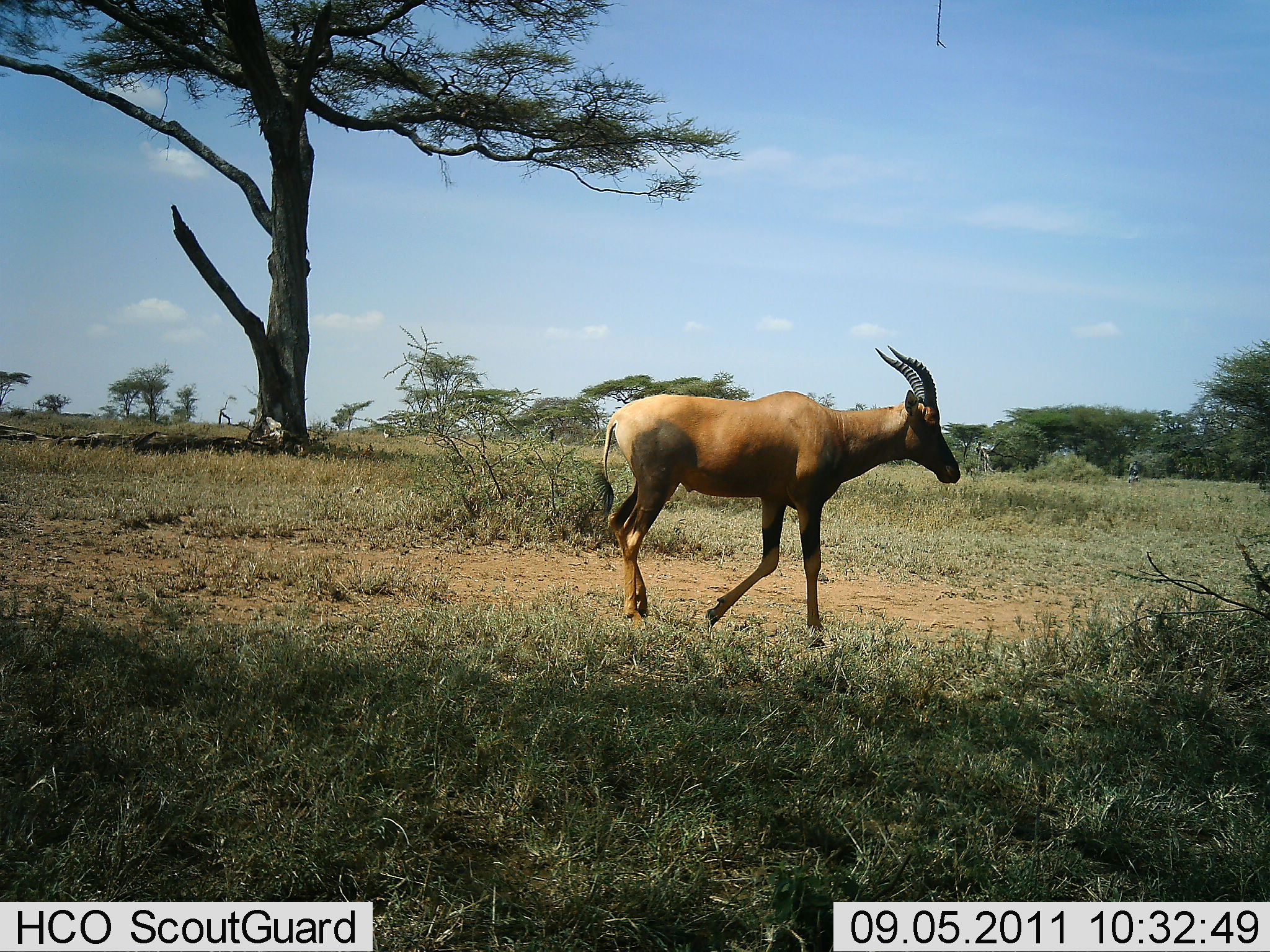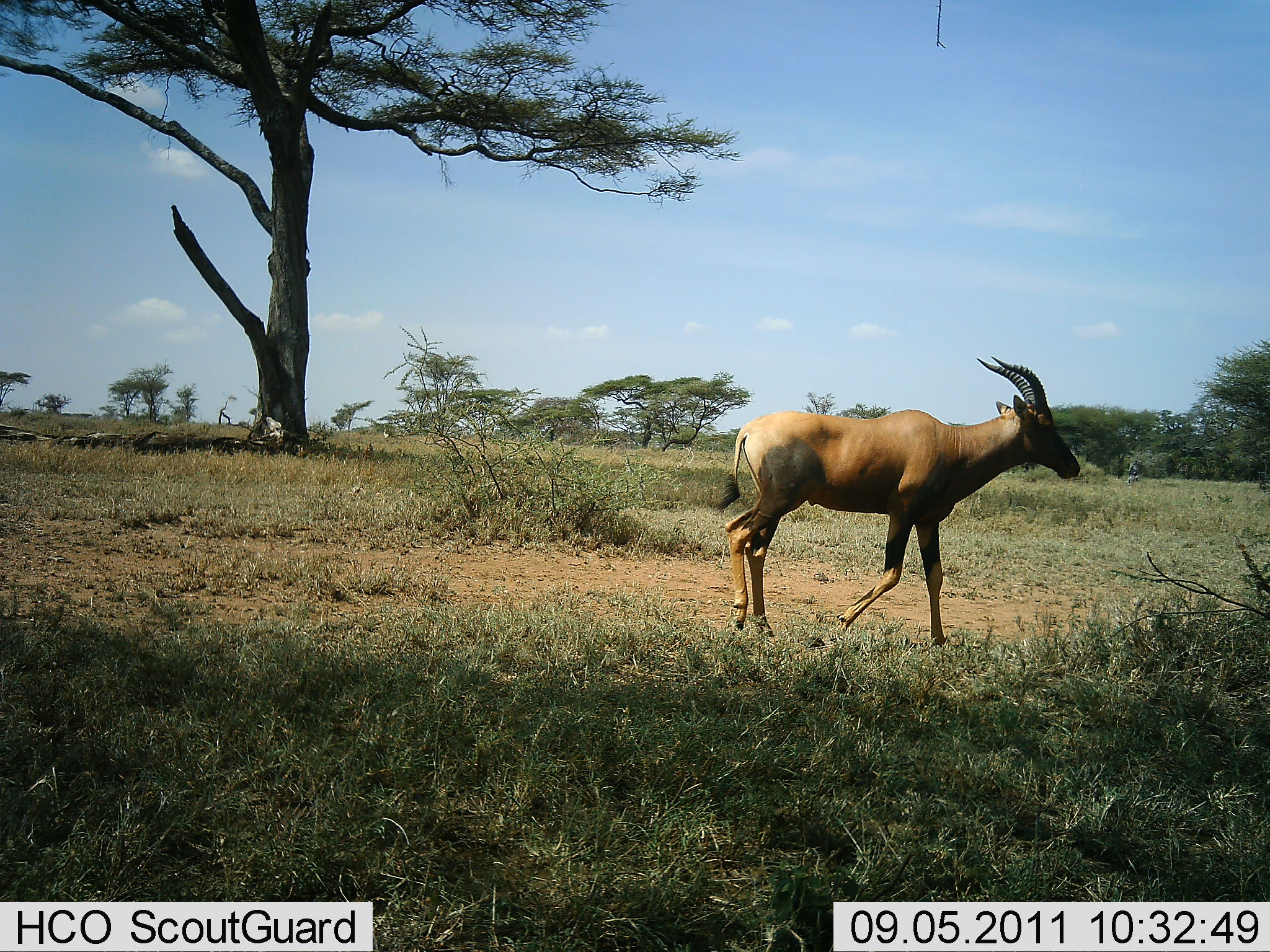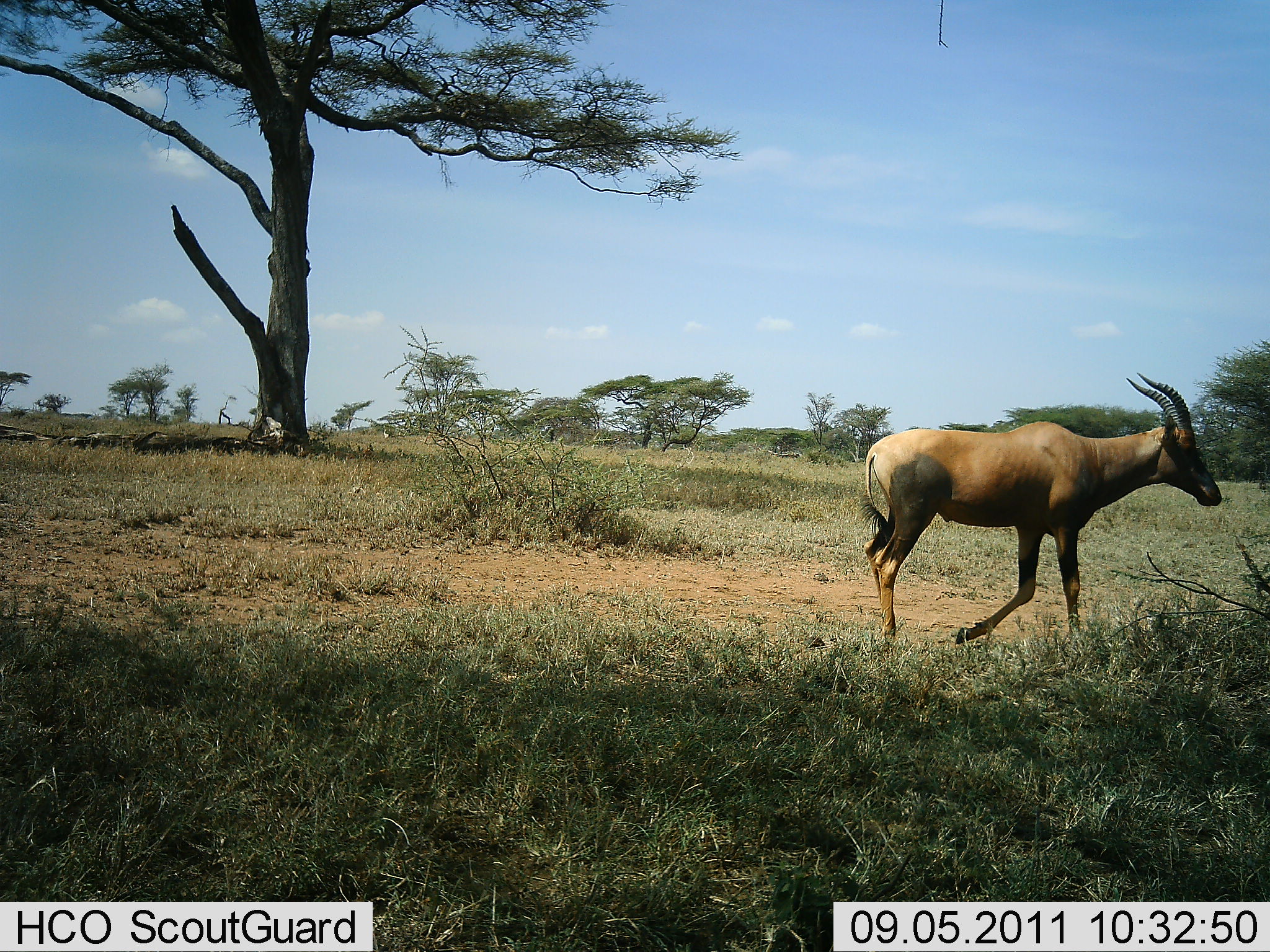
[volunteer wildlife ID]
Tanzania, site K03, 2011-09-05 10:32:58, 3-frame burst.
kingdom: Animalia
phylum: Chordata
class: Mammalia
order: Artiodactyla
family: Bovidae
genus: Damaliscus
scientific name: Damaliscus lunatus jimela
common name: topi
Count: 1.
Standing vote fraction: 8%.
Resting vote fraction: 0%.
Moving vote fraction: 92%.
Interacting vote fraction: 0%.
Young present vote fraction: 0%.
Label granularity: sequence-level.